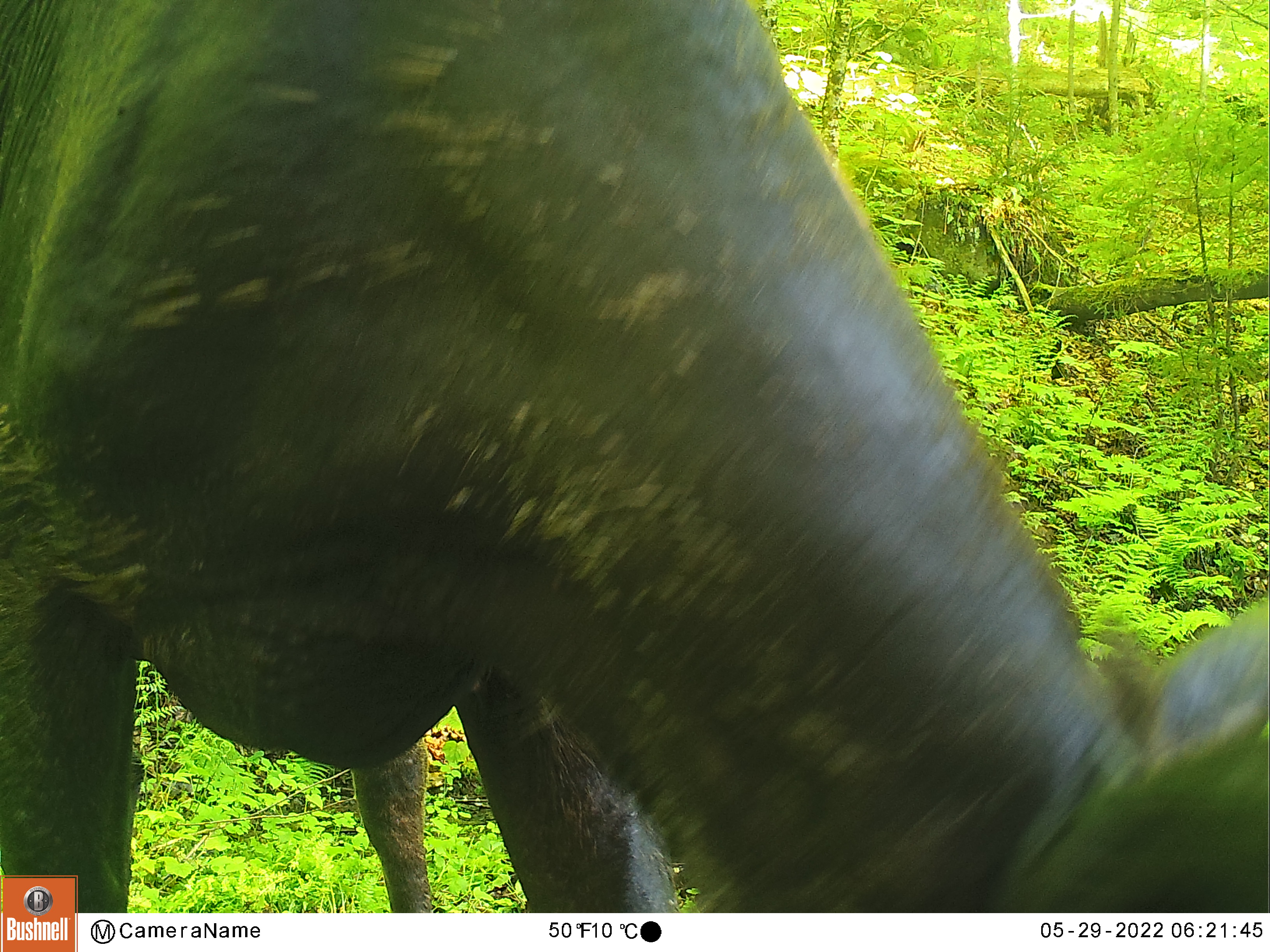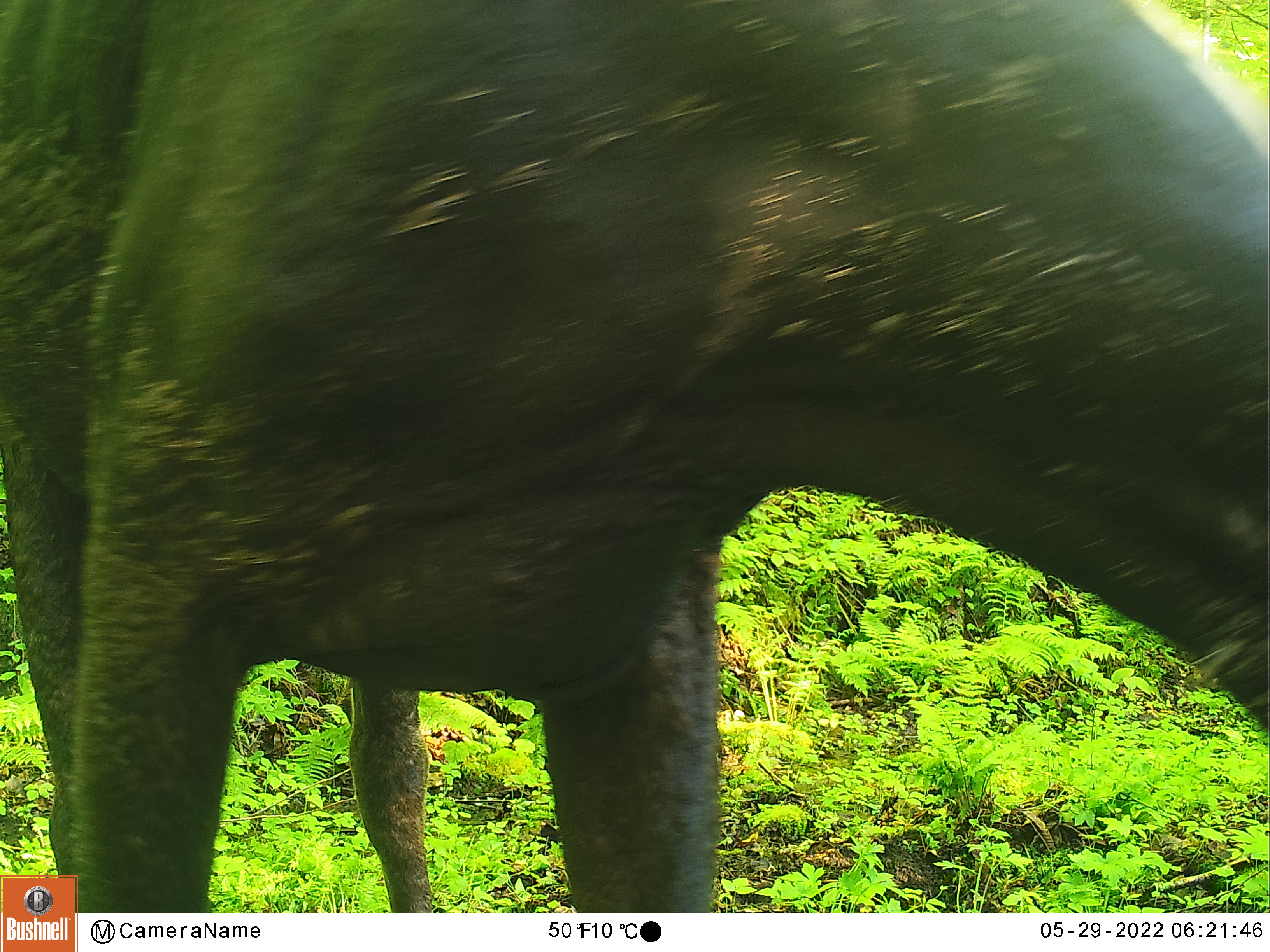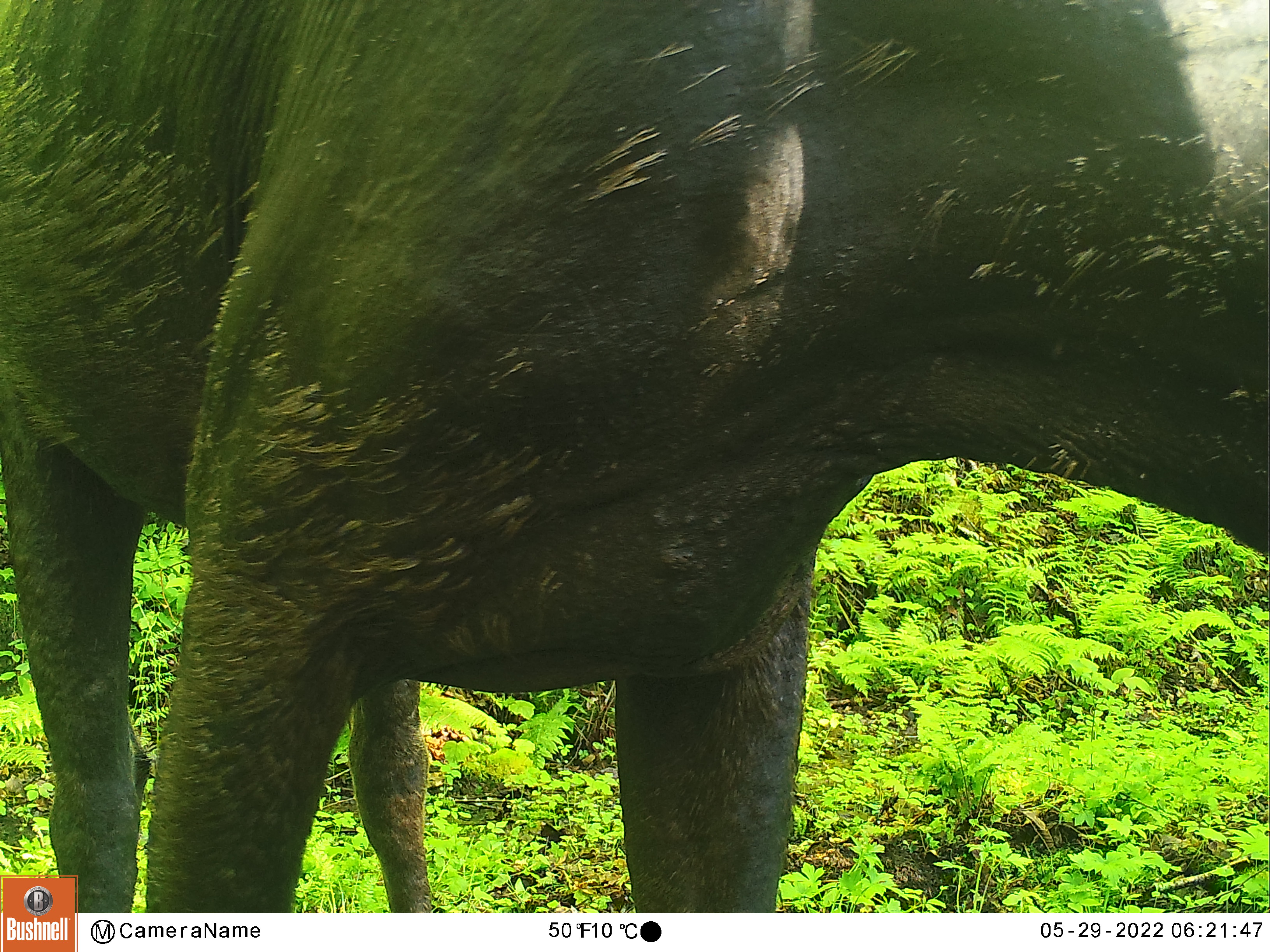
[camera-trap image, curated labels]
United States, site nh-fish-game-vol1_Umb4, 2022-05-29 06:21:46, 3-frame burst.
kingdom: Animalia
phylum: Chordata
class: Mammalia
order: Artiodactyla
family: Cervidae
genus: Alces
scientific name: Alces alces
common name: moose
Moose (Alces alces).